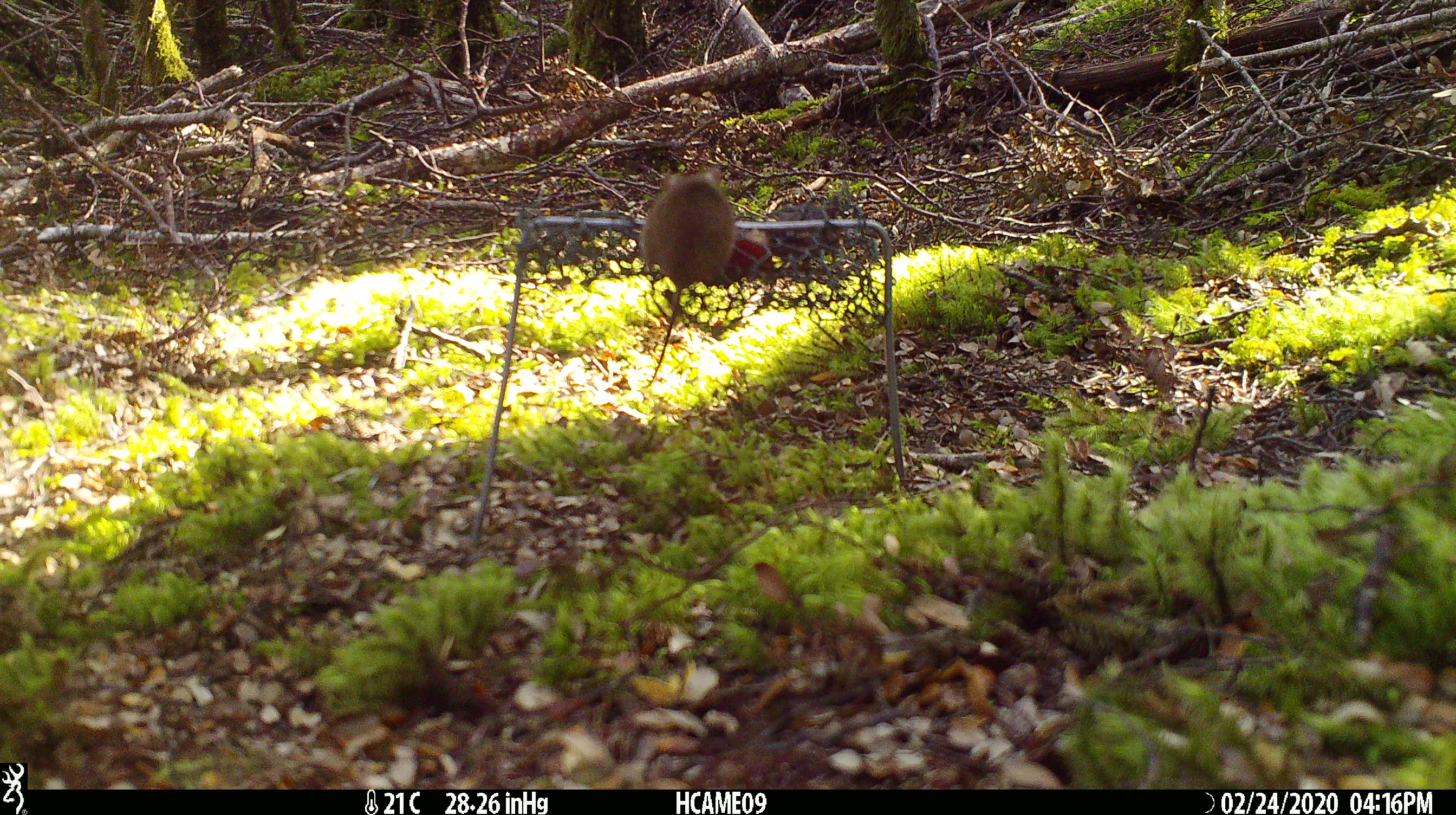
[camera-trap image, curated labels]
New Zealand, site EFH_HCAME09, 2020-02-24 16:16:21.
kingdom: Animalia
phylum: Chordata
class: Mammalia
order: Rodentia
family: Muridae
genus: Mus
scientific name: Mus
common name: mouse